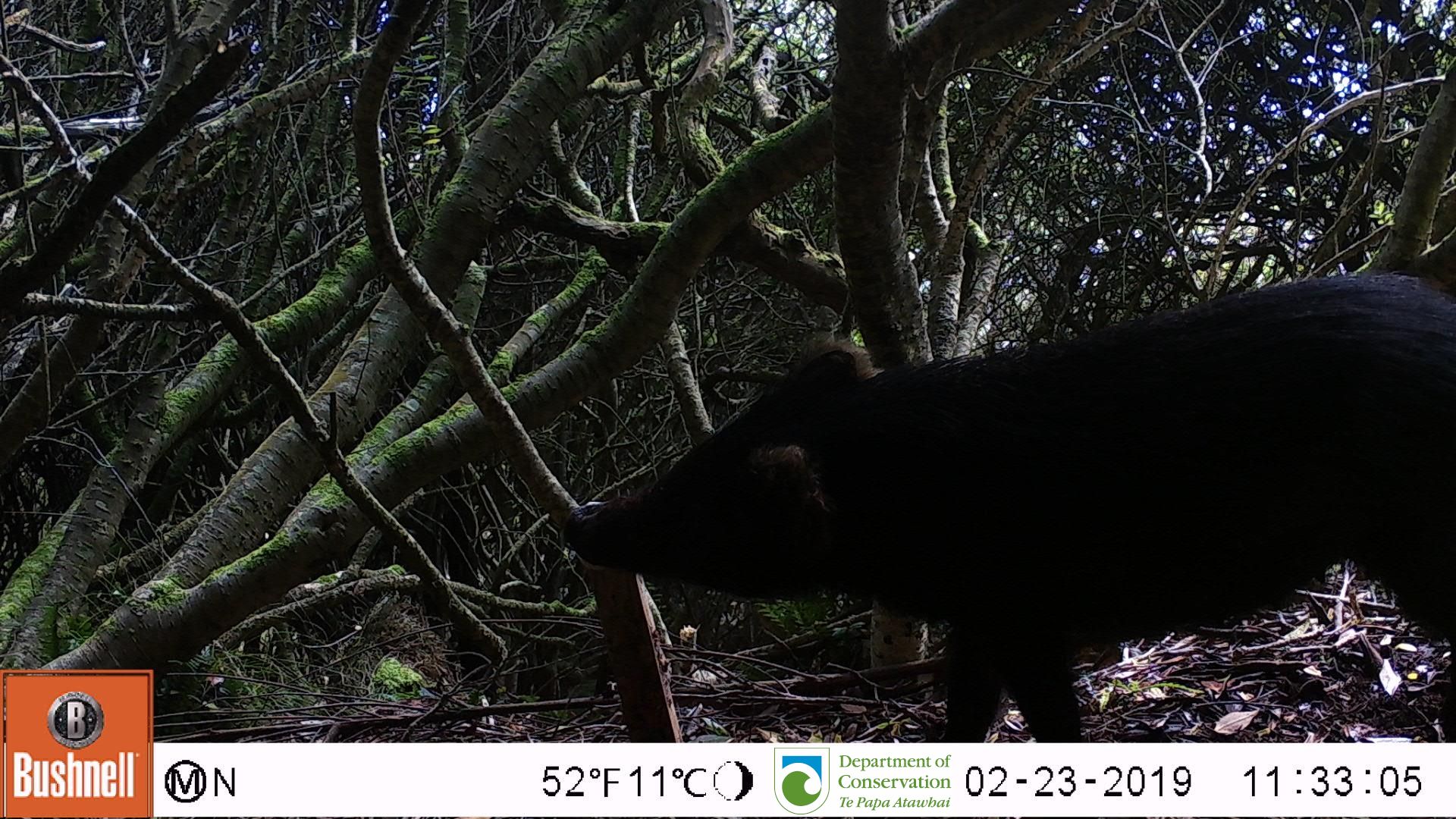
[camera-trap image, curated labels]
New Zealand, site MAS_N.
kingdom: Animalia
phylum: Chordata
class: Mammalia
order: Artiodactyla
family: Suidae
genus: Sus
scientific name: Sus scrofa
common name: pig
Pig (Sus scrofa).